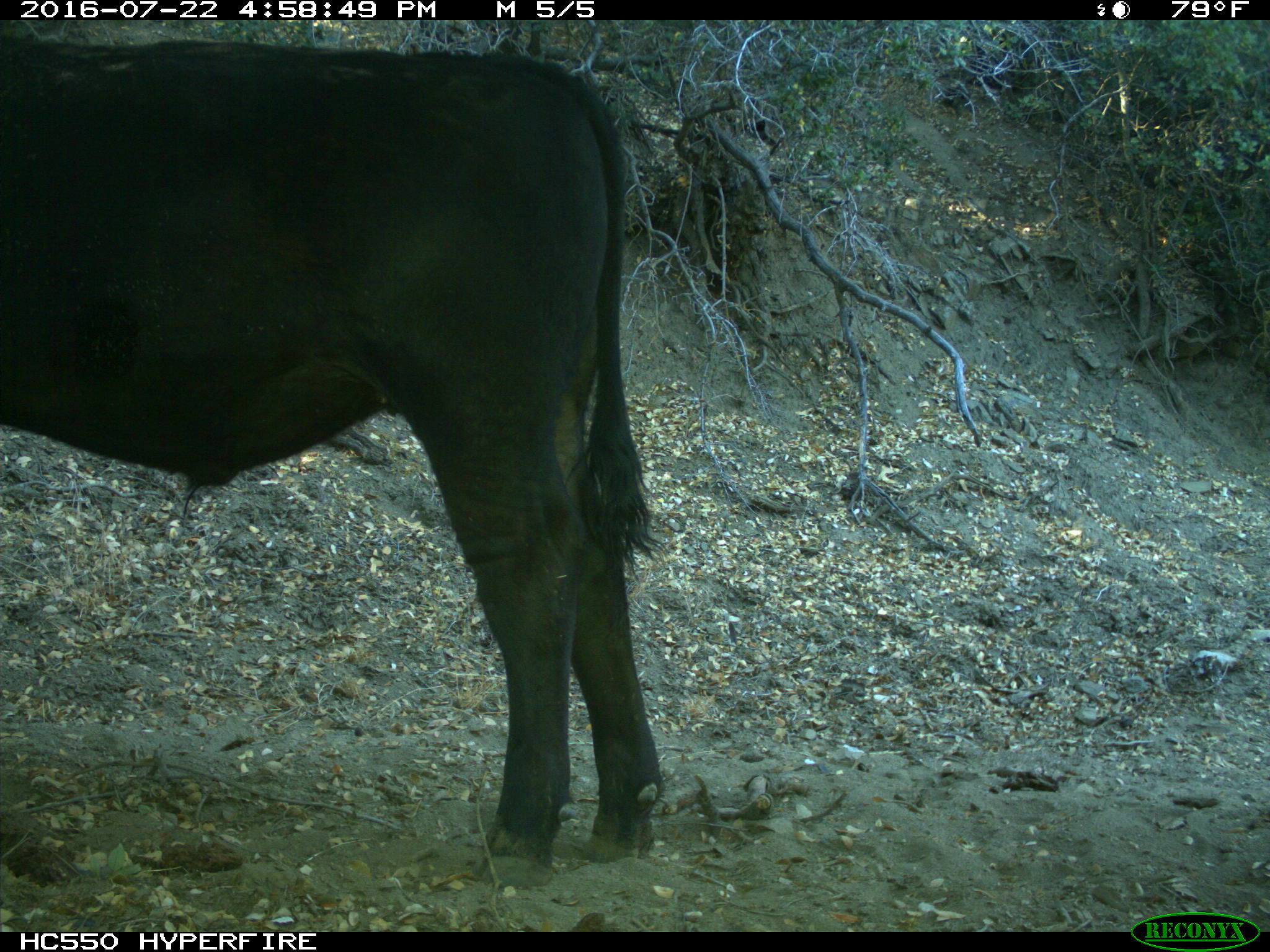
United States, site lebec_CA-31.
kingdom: Animalia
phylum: Chordata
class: Mammalia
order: Artiodactyla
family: Bovidae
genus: Bos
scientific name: Bos taurus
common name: domestic cow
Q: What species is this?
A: Bos taurus (domestic cow).